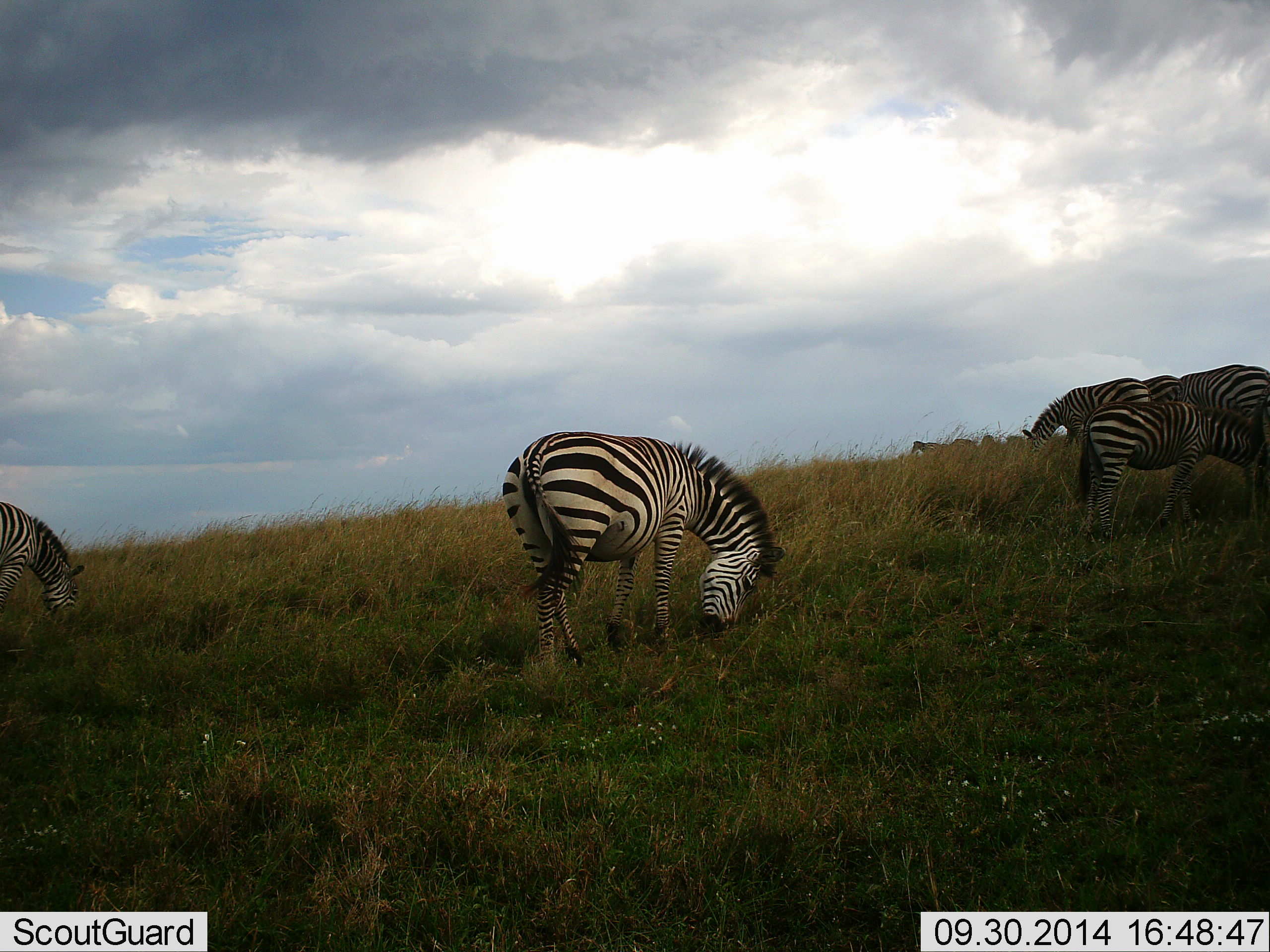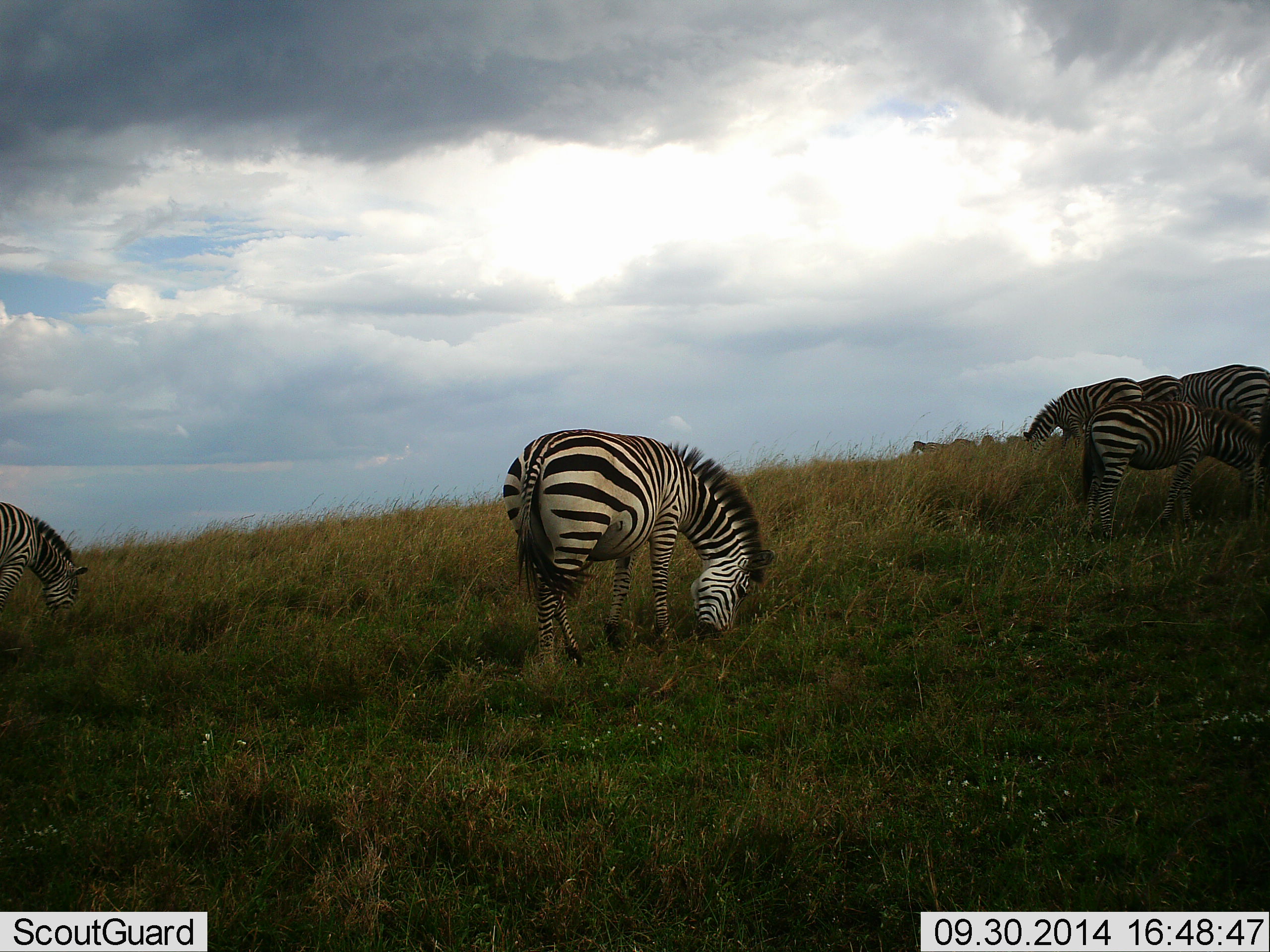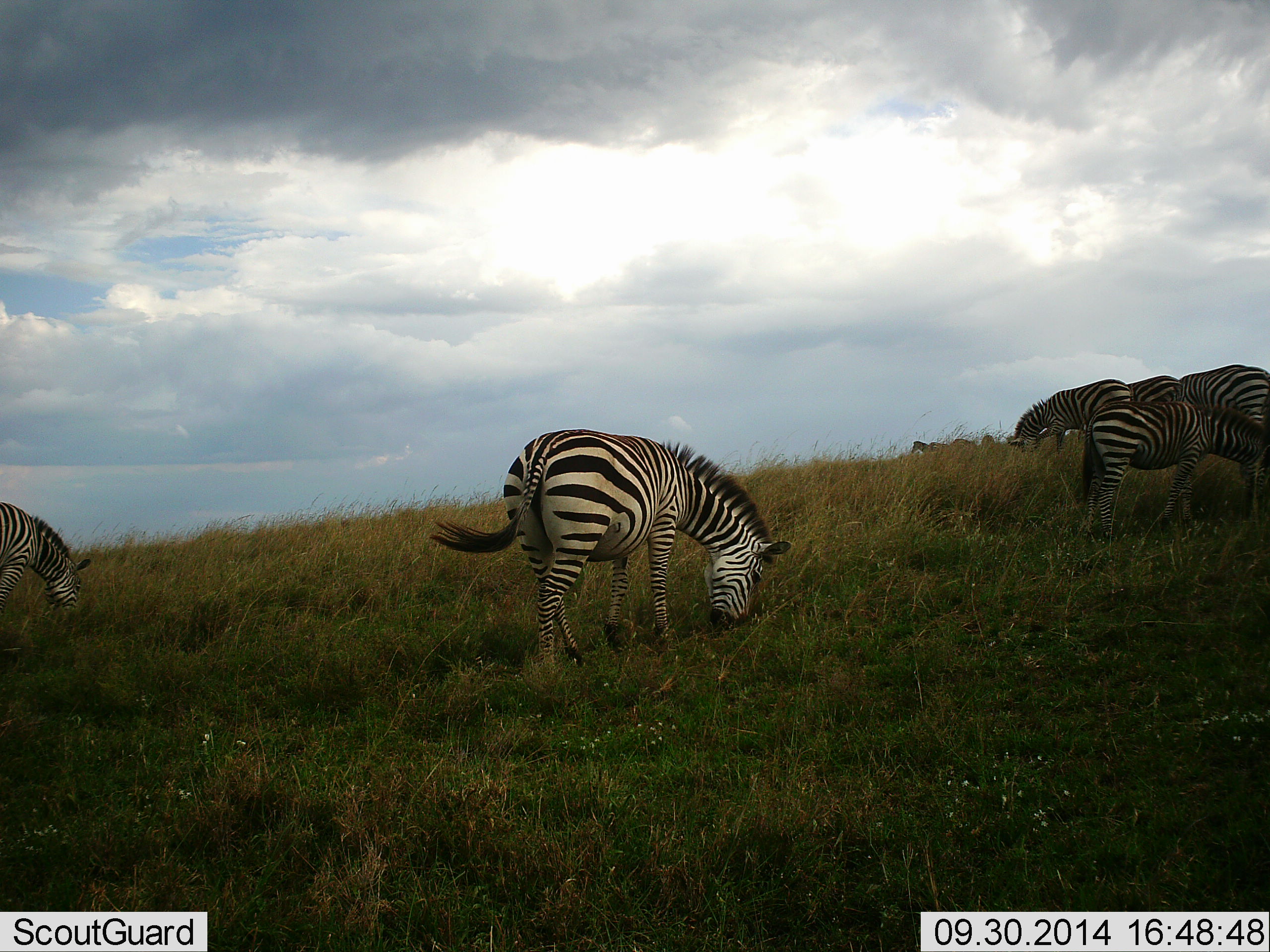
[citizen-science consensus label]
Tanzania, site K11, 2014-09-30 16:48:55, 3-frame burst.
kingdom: Animalia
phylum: Chordata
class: Mammalia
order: Perissodactyla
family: Equidae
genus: Equus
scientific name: Equus quagga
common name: plains zebra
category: zebra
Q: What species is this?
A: Zebra (plains zebra) (Equus quagga).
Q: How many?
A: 6.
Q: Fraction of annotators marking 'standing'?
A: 40%.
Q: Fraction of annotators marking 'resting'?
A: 0%.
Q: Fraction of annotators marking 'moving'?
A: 0%.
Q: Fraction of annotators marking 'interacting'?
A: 0%.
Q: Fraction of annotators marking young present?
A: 0%.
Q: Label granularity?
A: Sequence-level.